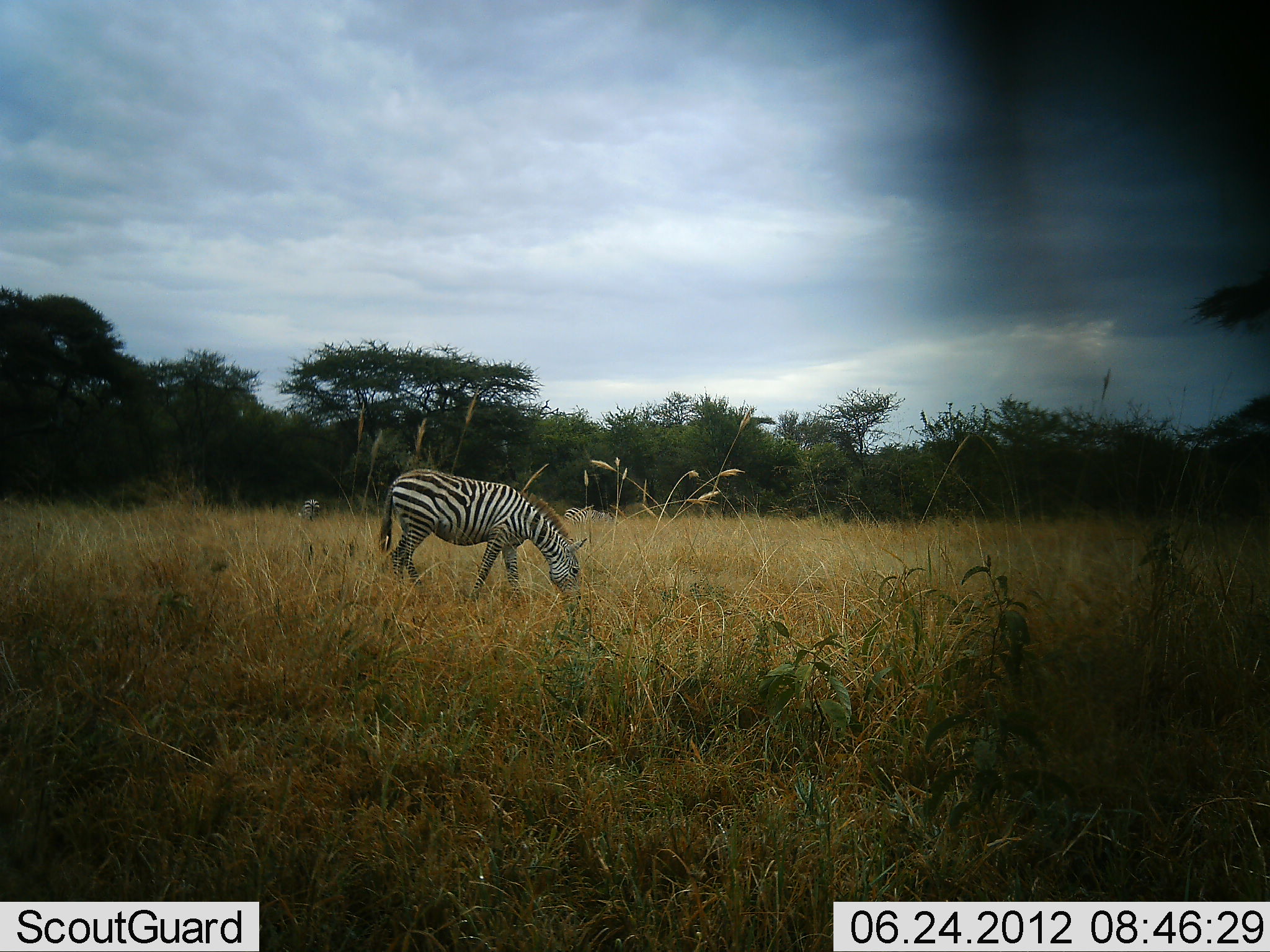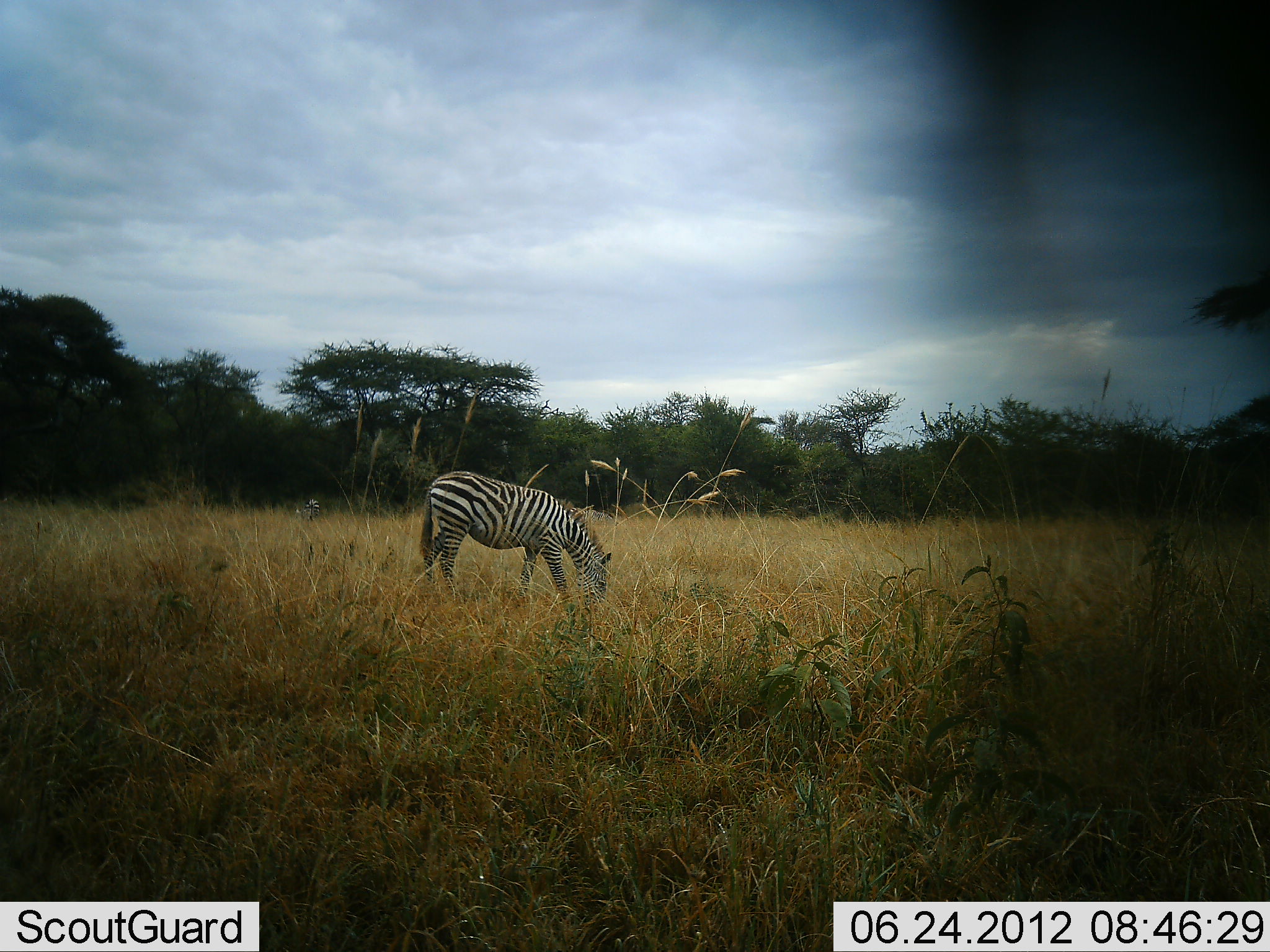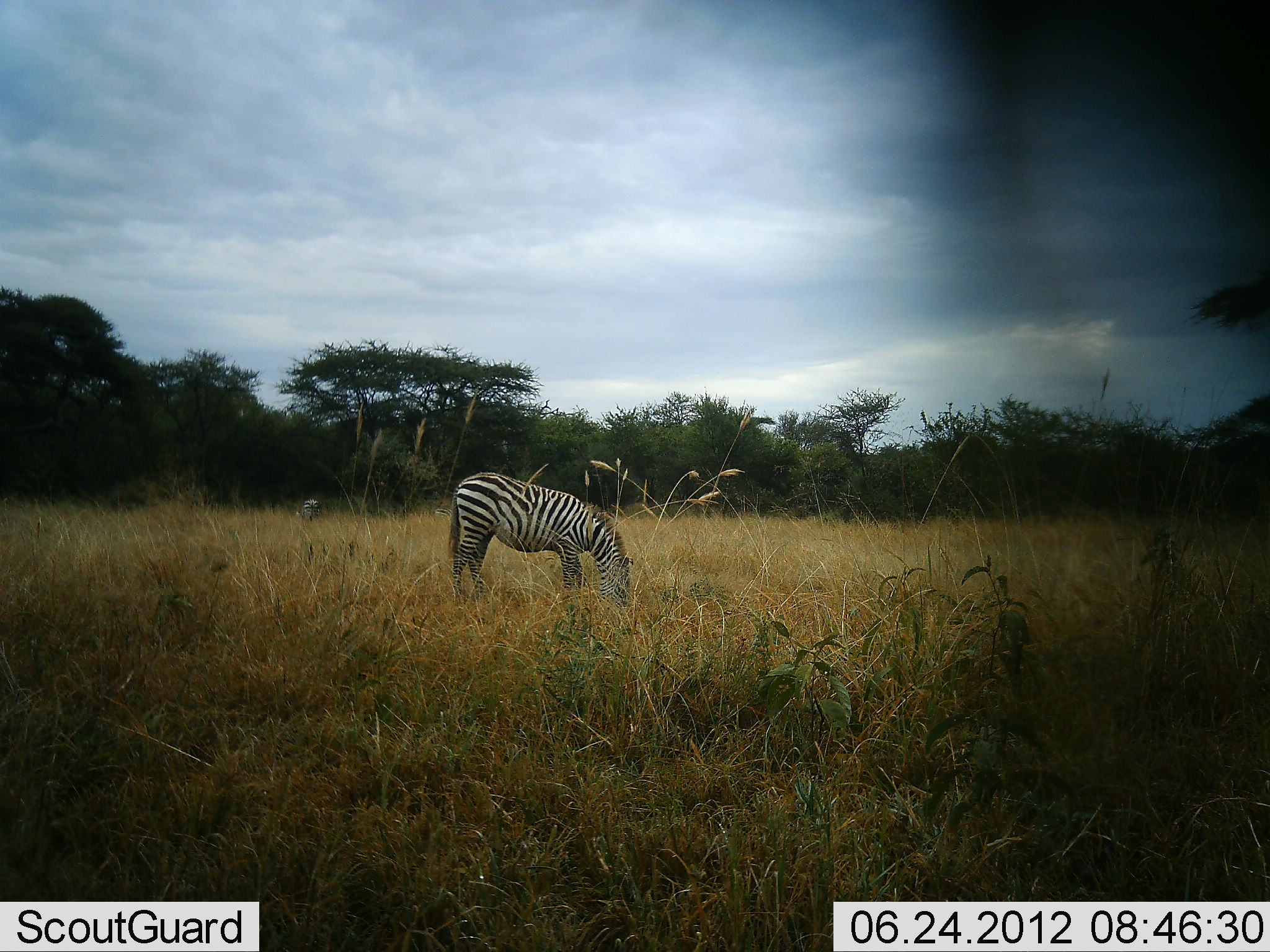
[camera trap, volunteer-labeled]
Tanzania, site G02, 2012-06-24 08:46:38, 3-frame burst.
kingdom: Animalia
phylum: Chordata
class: Mammalia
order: Perissodactyla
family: Equidae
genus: Equus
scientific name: Equus quagga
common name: plains zebra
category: zebra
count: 1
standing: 10%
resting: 0%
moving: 10%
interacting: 0%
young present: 0%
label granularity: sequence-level